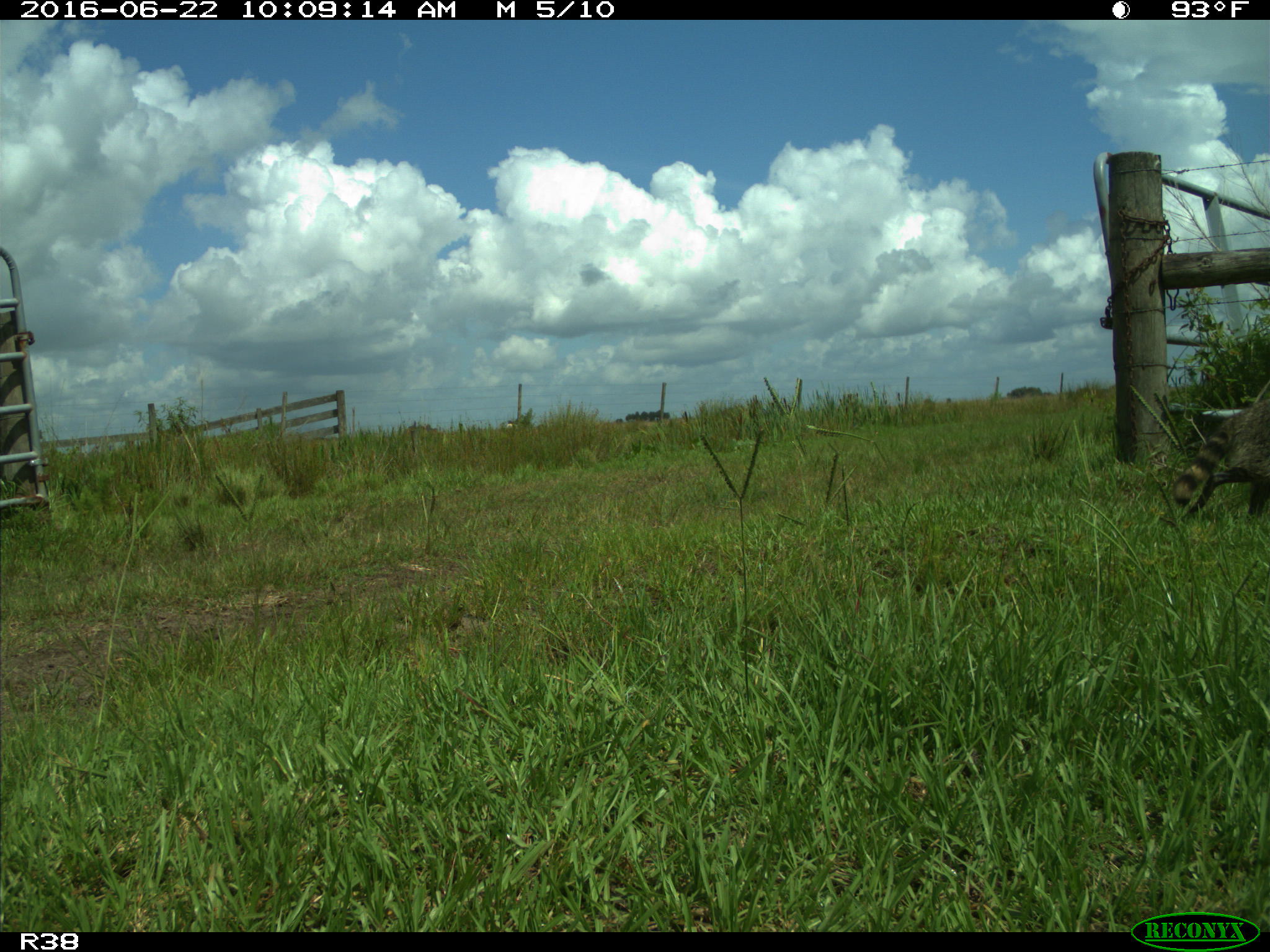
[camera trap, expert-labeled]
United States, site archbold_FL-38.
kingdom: Animalia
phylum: Chordata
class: Mammalia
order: Carnivora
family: Procyonidae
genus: Procyon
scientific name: Procyon lotor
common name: common raccoon